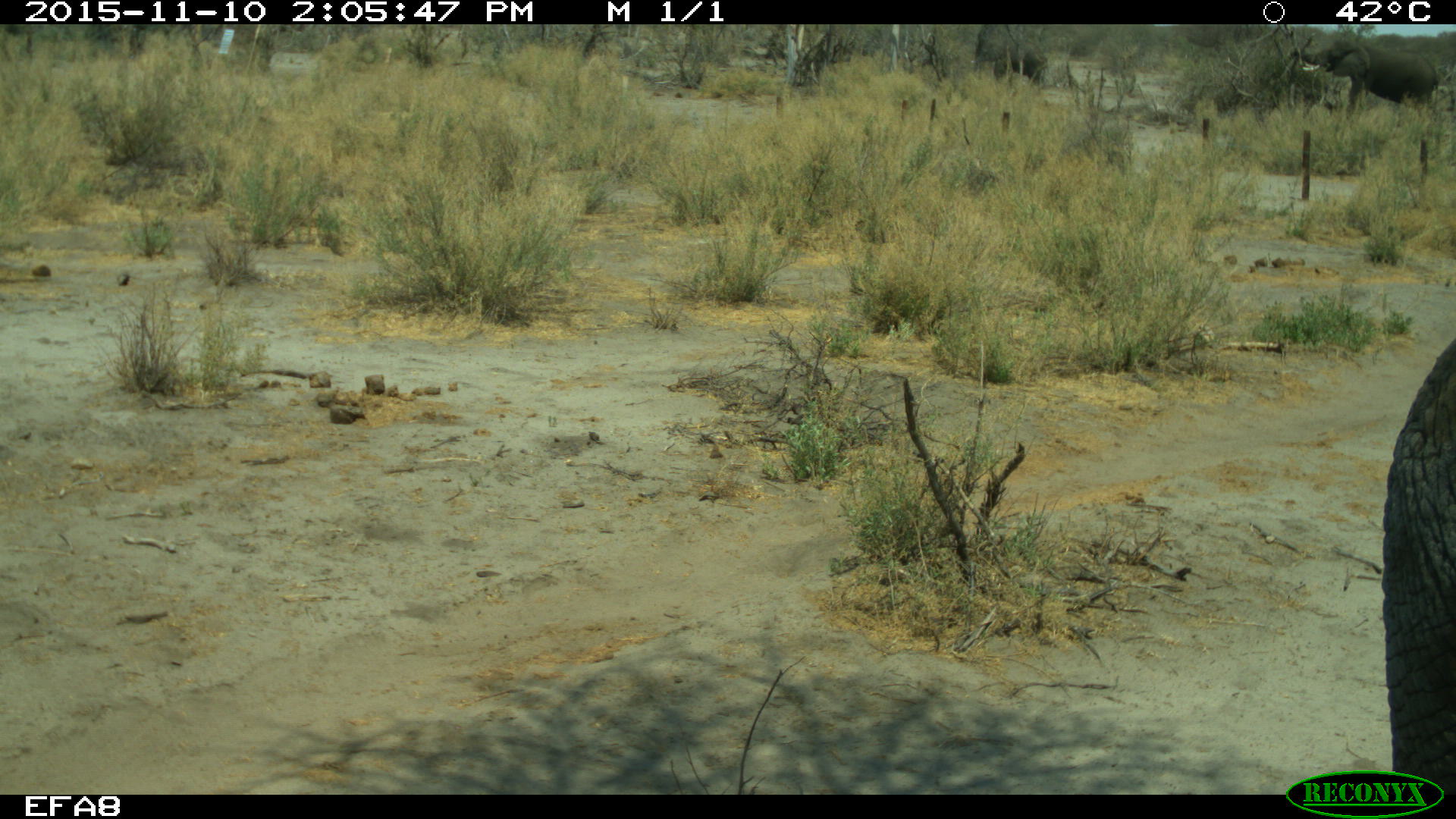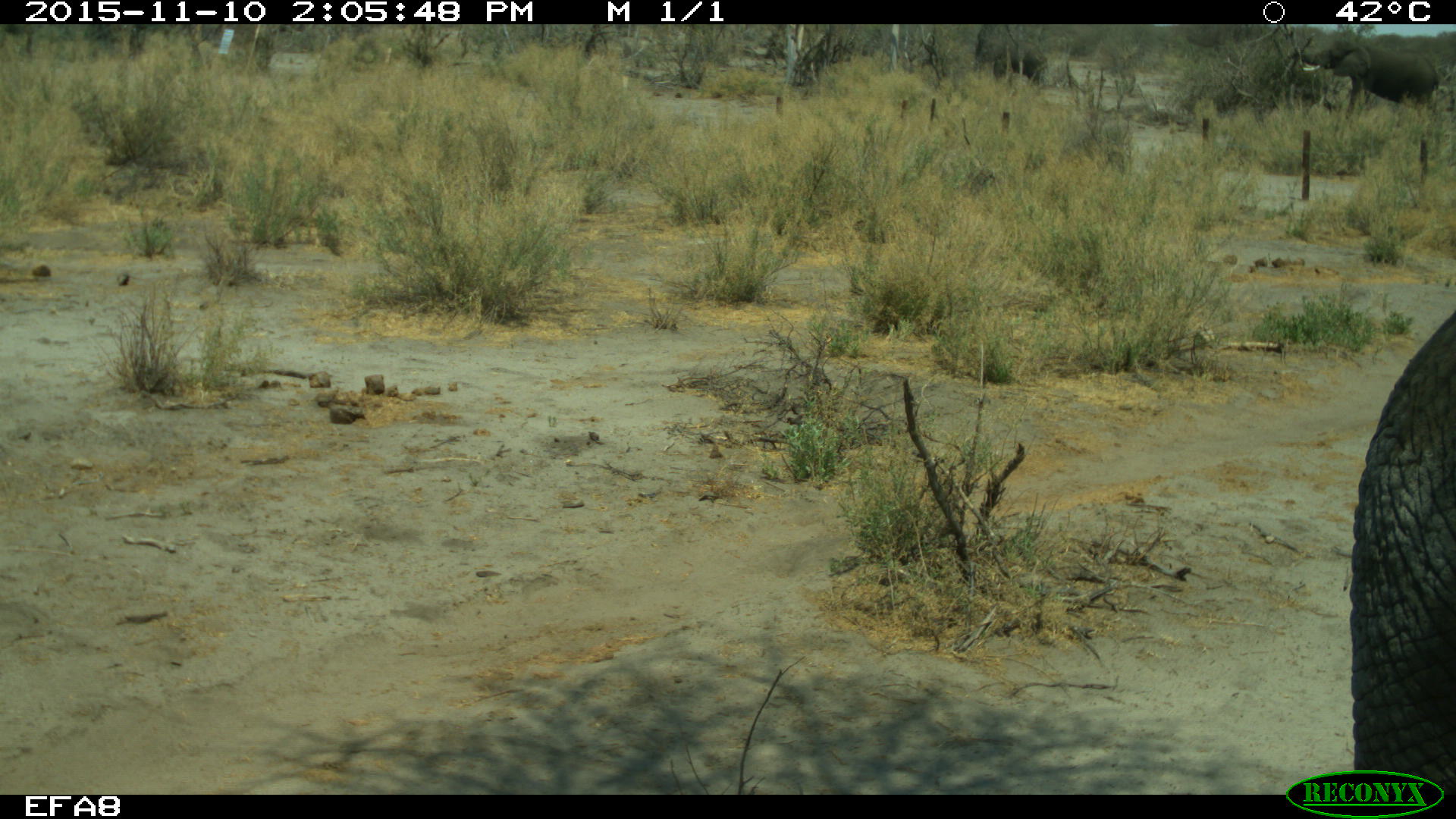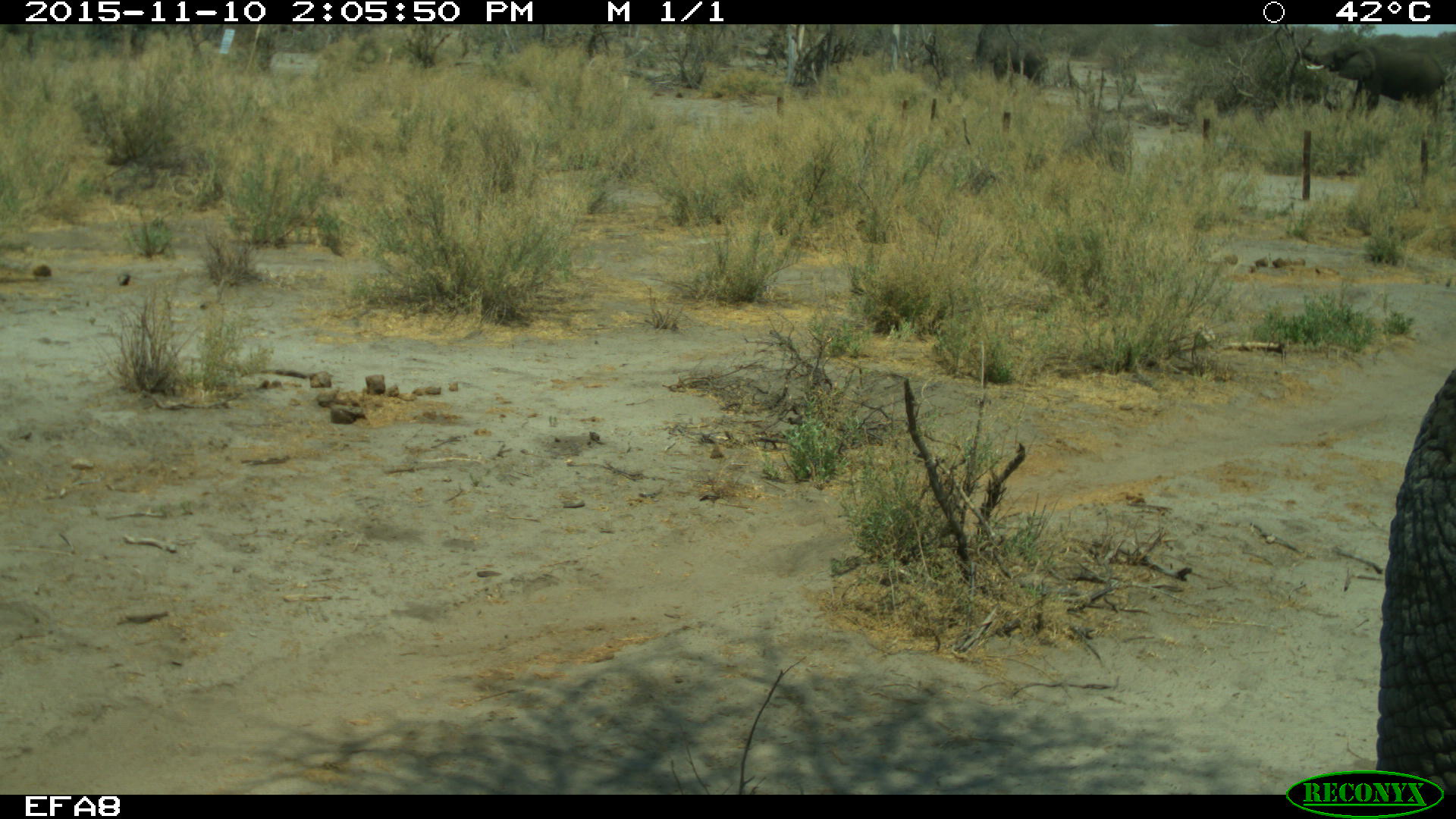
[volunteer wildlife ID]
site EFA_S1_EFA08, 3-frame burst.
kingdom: Animalia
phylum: Chordata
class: Mammalia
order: Proboscidea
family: Elephantidae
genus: Loxodonta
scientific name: Loxodonta africana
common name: african bush elephant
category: elephant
Elephant (african bush elephant) (Loxodonta africana), count 1. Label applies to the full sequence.